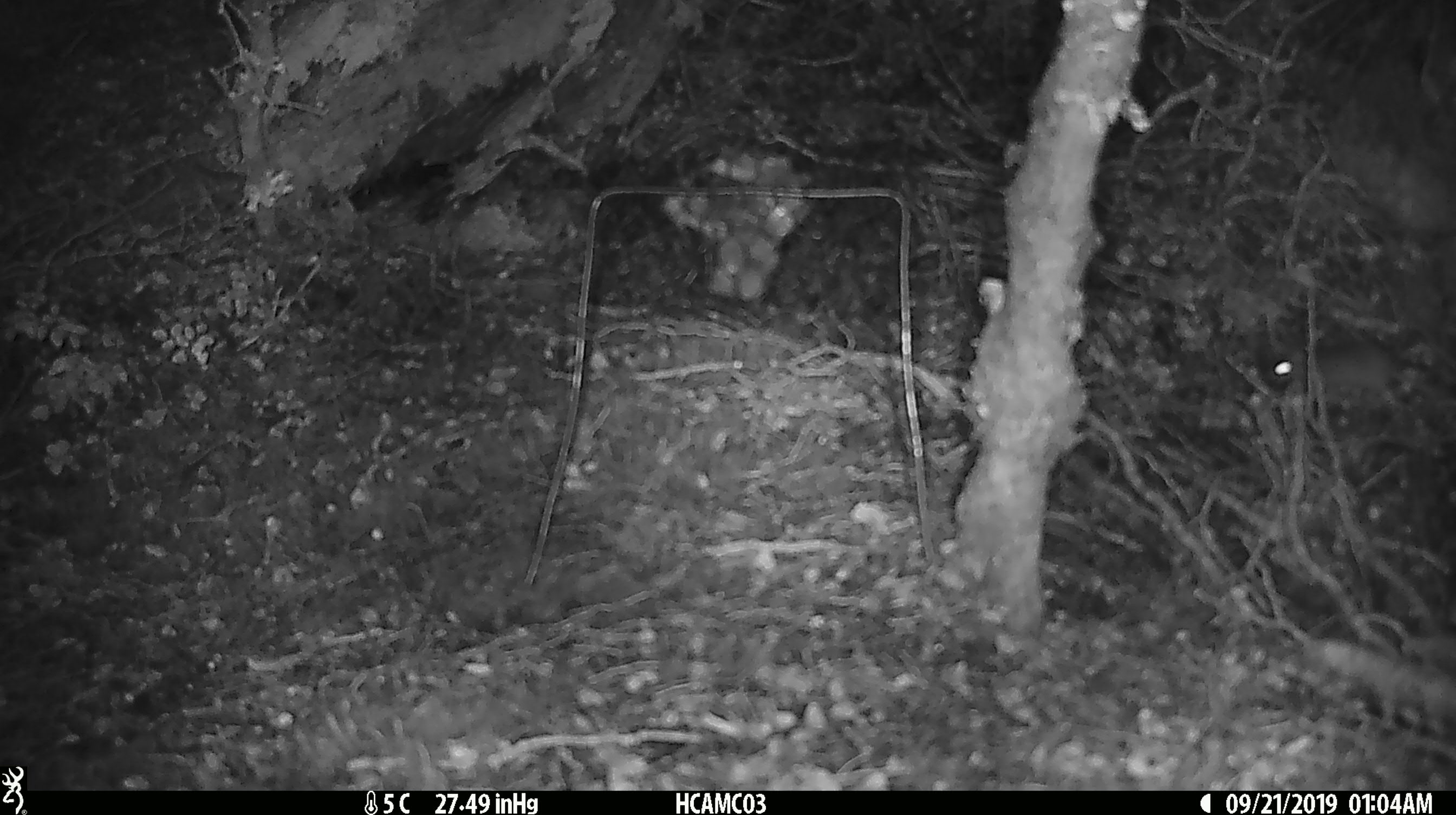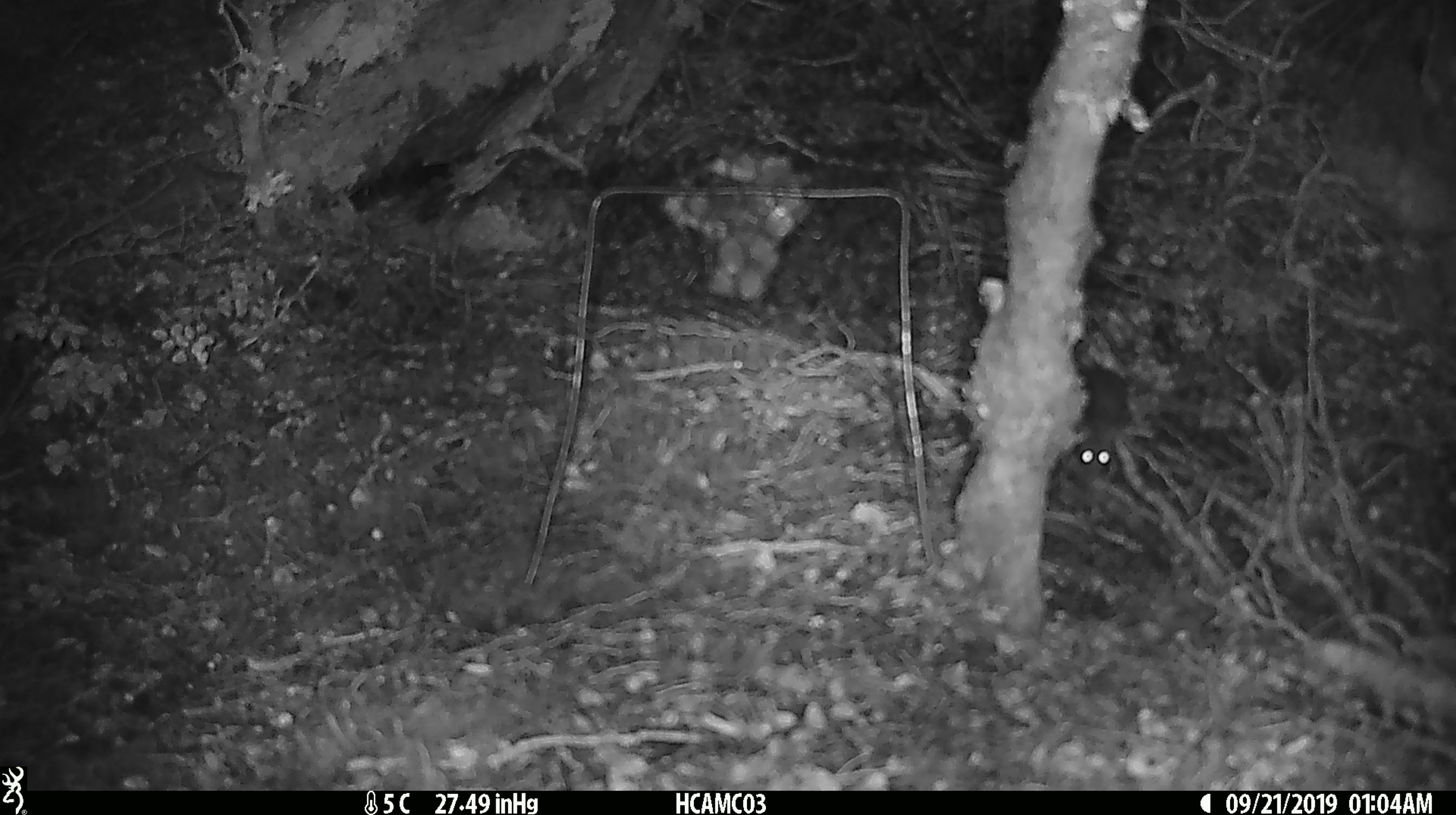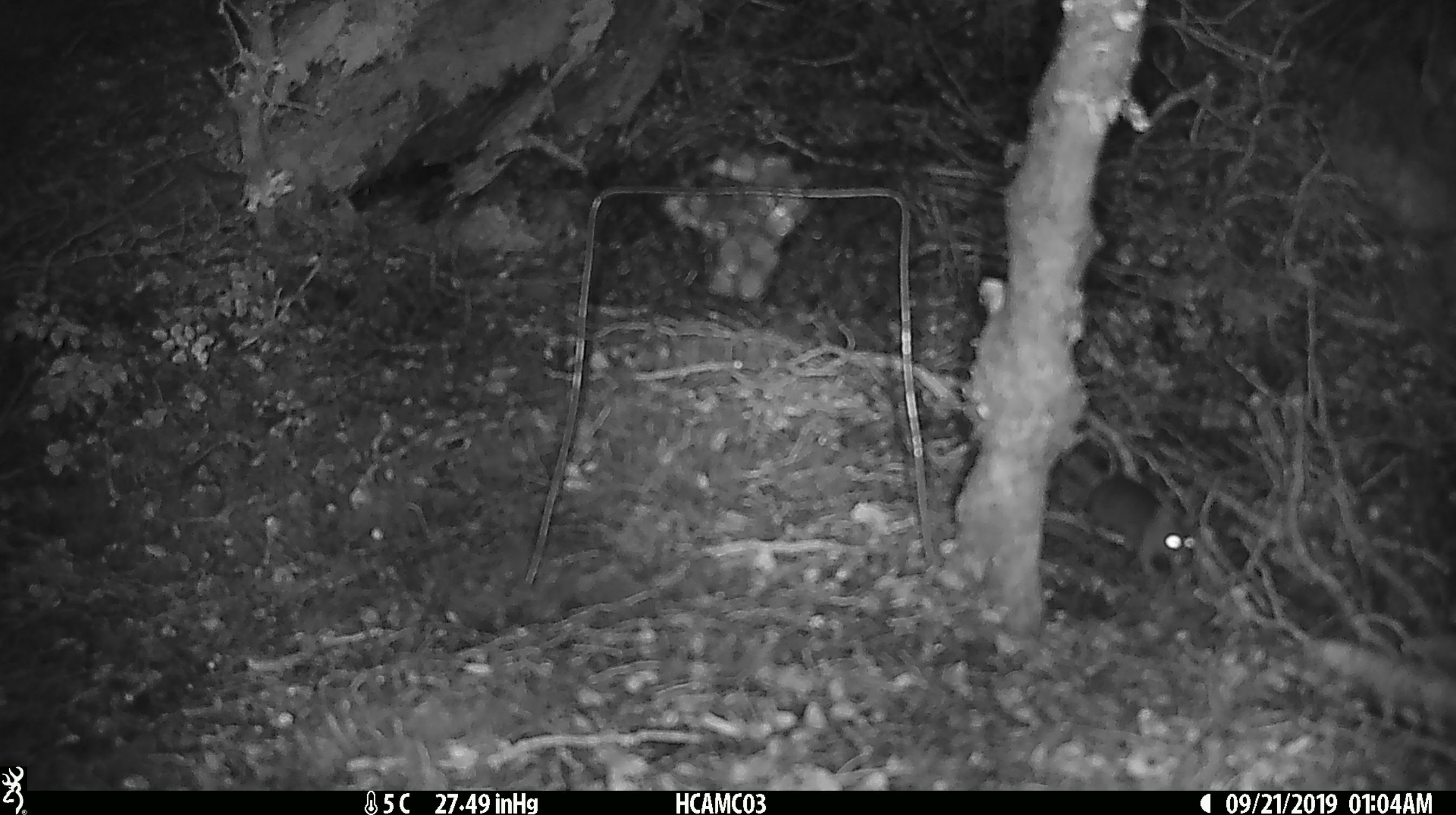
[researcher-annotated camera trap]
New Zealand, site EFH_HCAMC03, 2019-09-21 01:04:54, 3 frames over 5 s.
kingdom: Animalia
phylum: Chordata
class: Mammalia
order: Rodentia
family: Muridae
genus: Mus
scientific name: Mus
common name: mouse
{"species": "mouse (Mus)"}